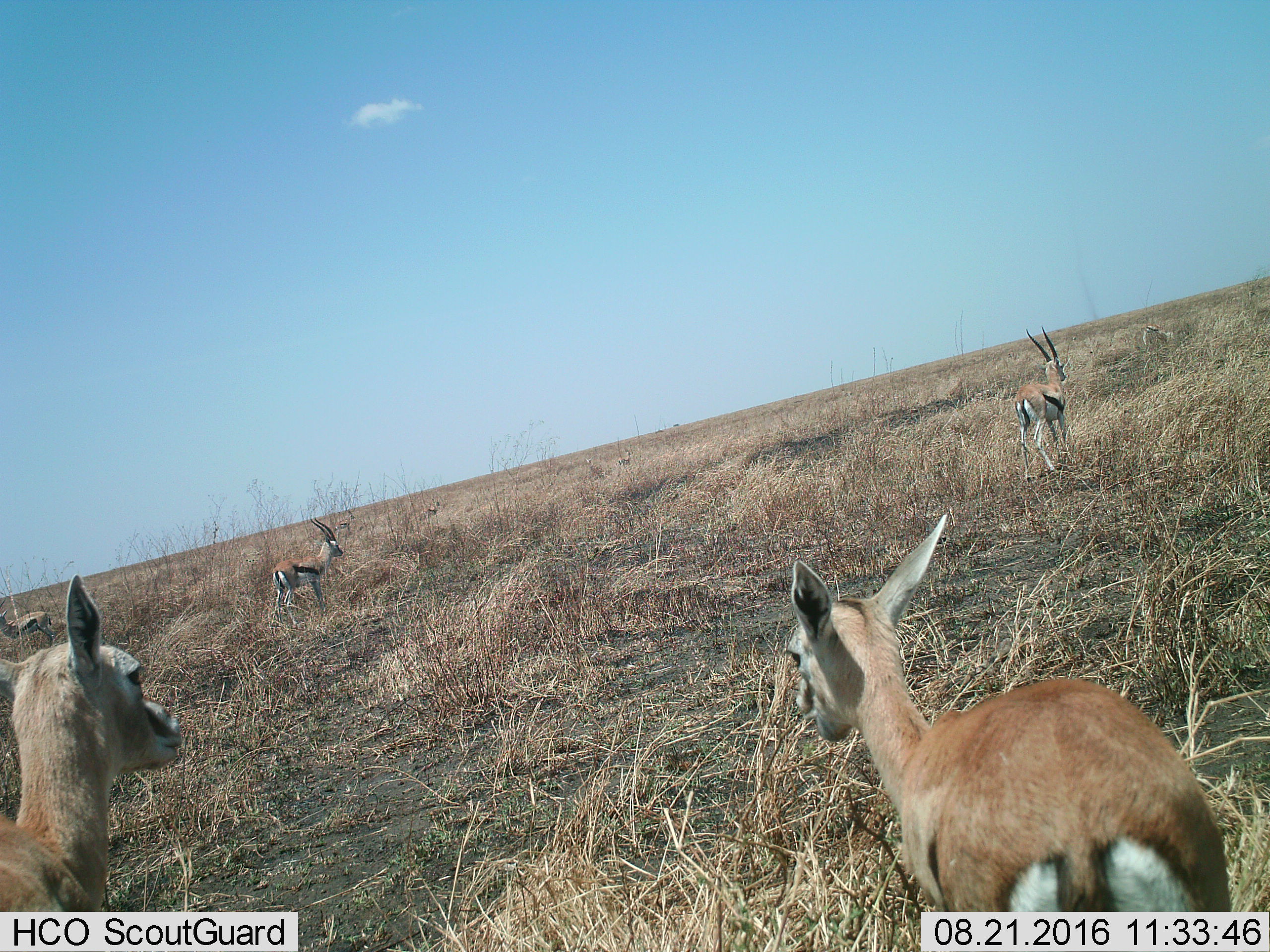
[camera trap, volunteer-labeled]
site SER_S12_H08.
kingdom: Animalia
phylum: Chordata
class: Mammalia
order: Artiodactyla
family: Bovidae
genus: Eudorcas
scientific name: Eudorcas thomsonii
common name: thomson's gazelle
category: gazellethomsons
Gazellethomsons (thomson's gazelle) (Eudorcas thomsonii), count 7. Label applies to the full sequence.